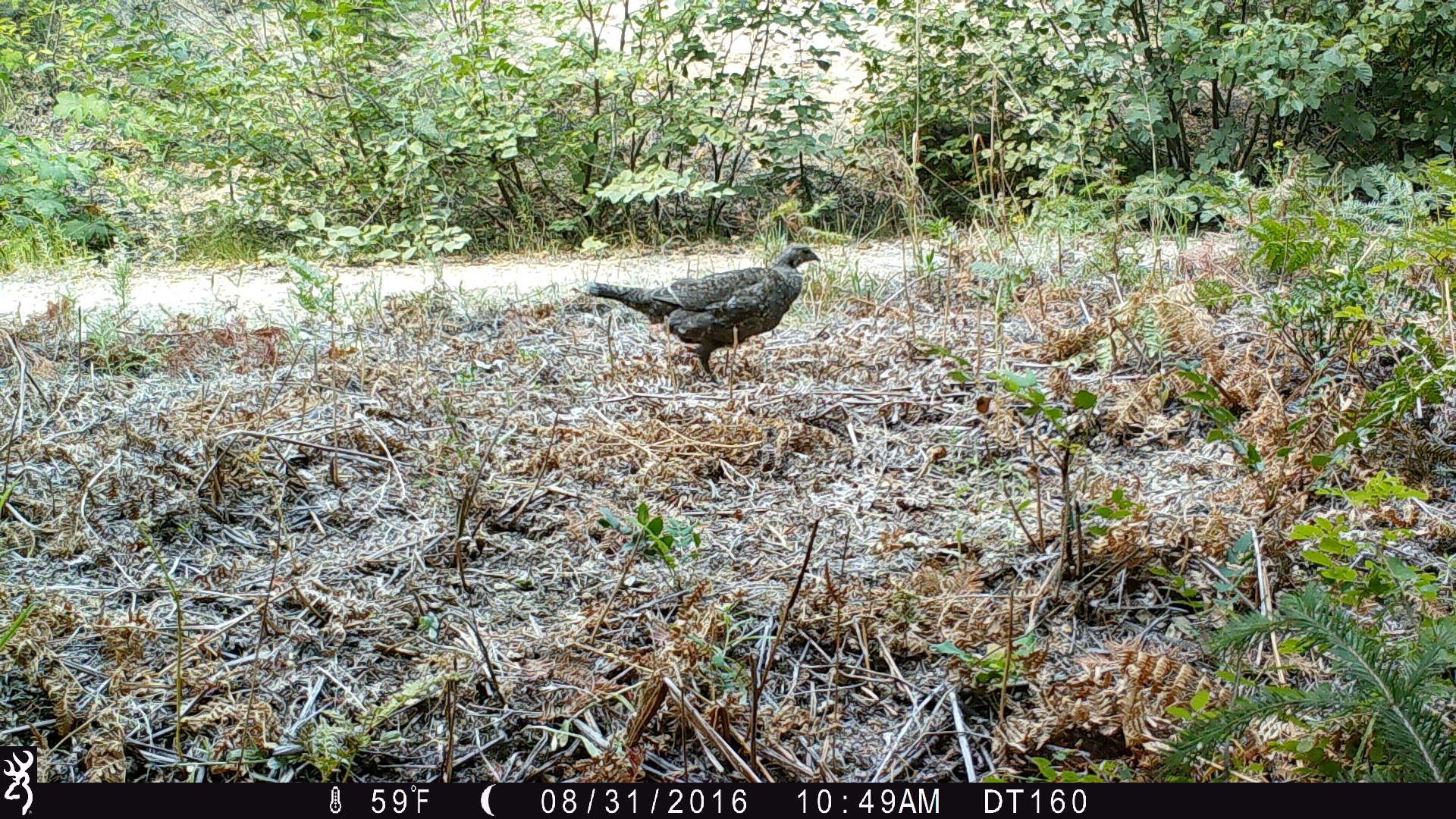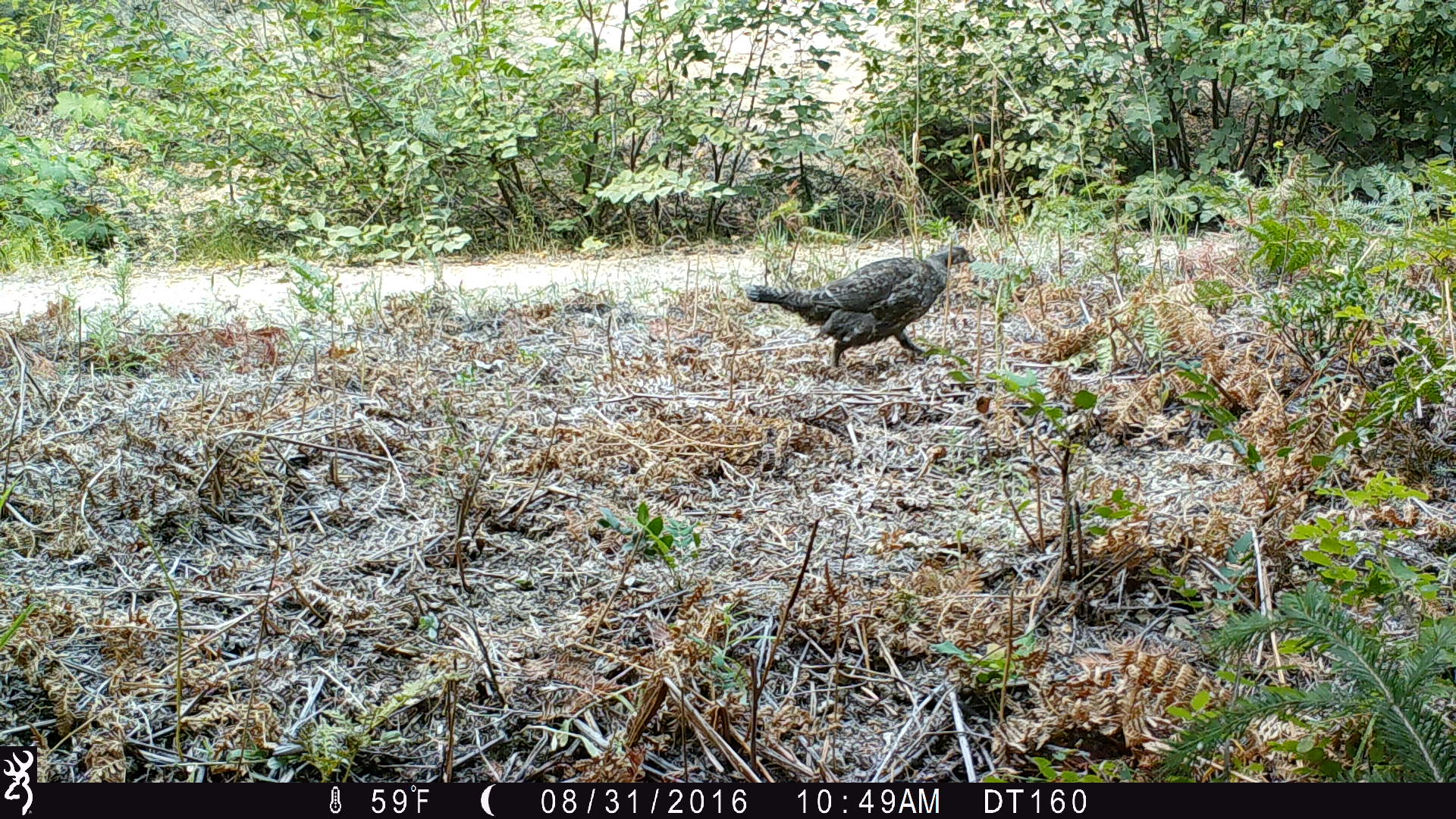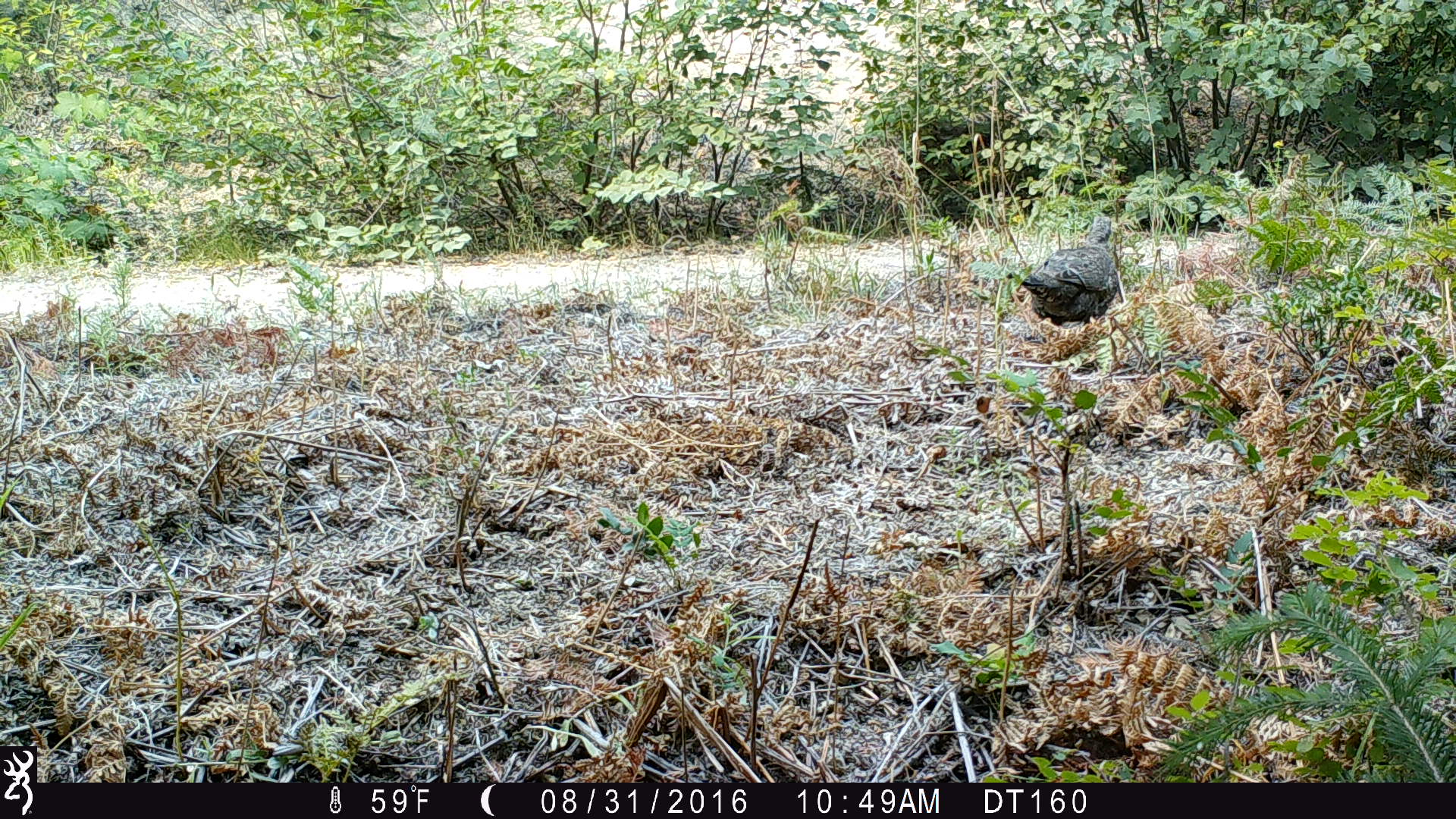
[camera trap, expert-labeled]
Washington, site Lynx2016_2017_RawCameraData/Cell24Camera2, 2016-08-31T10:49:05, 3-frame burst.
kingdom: Animalia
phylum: Chordata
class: Aves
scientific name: Aves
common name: birds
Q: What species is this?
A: Aves (birds).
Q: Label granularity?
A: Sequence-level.